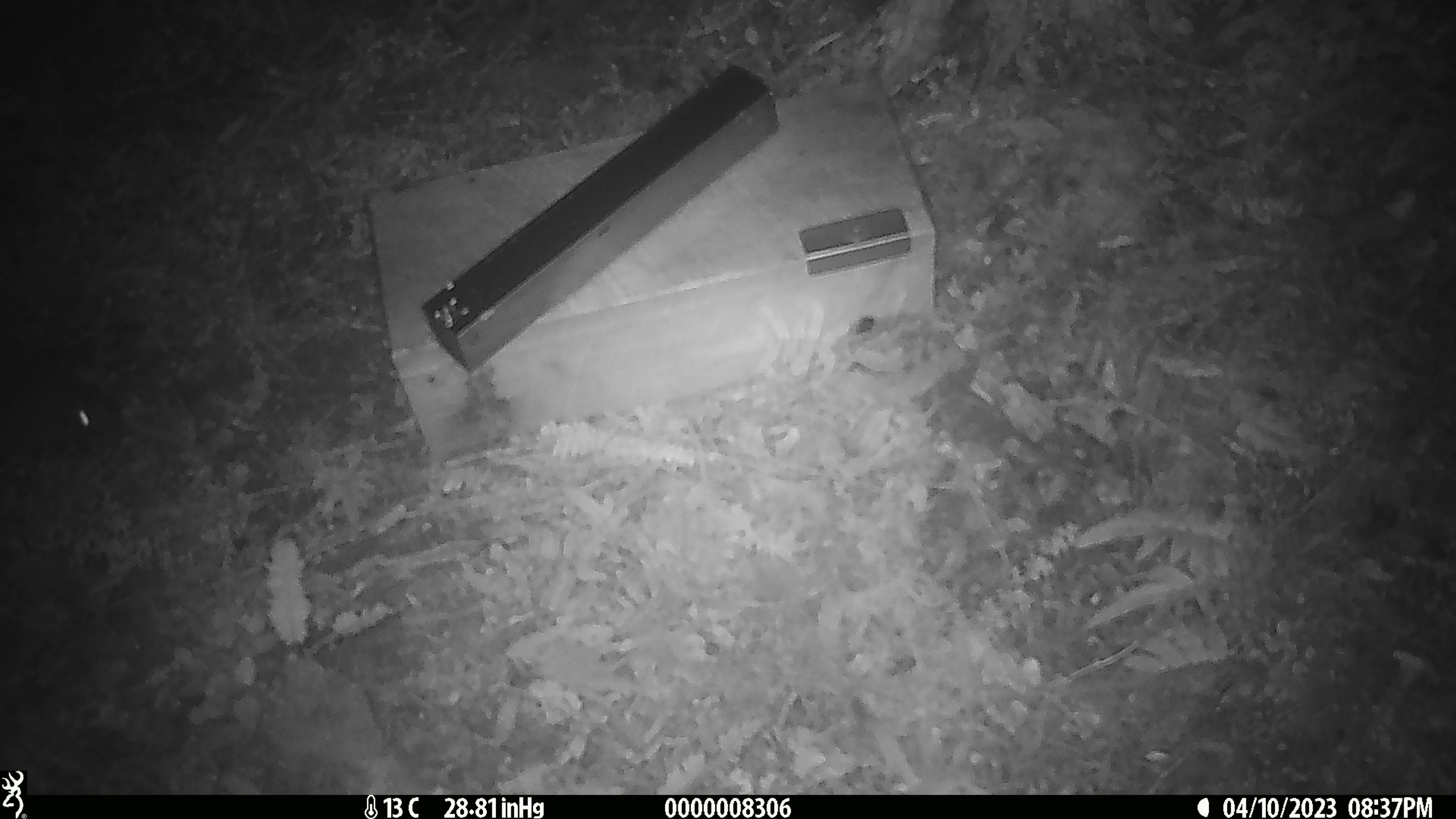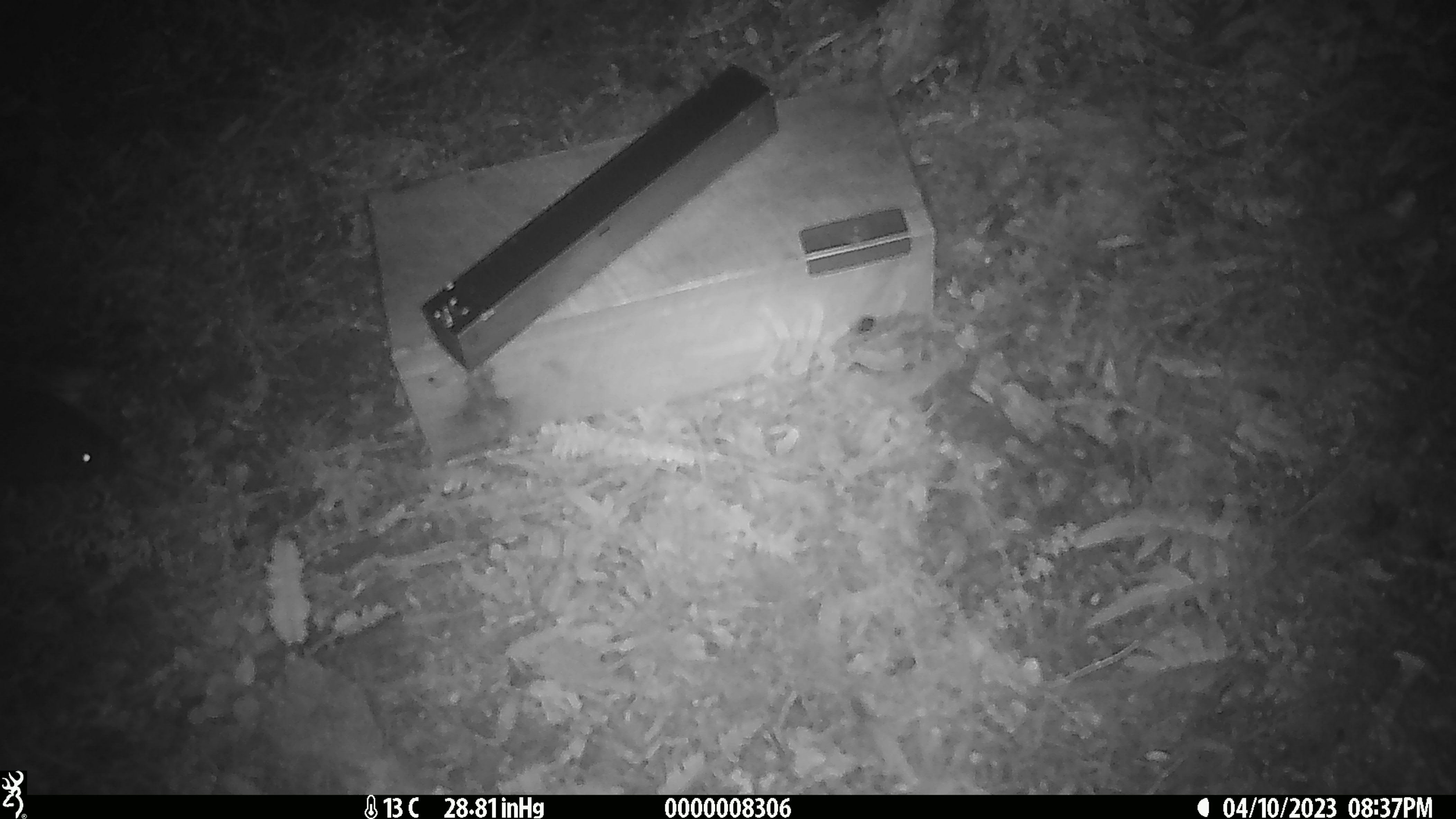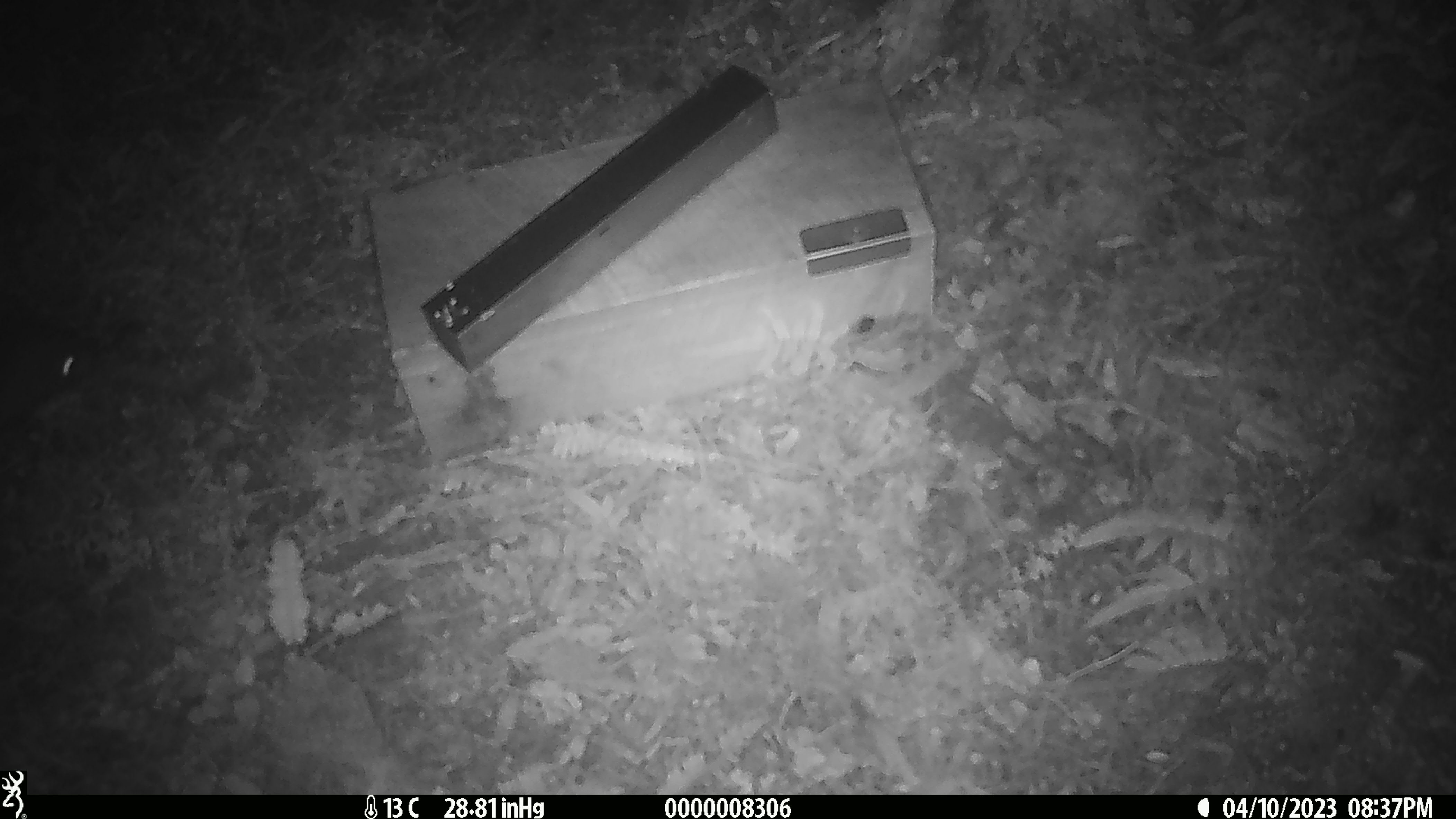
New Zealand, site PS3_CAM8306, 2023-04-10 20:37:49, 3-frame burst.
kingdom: Animalia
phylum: Chordata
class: Aves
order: Apterygiformes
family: Apterygidae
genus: Apteryx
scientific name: Apteryx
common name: kiwi